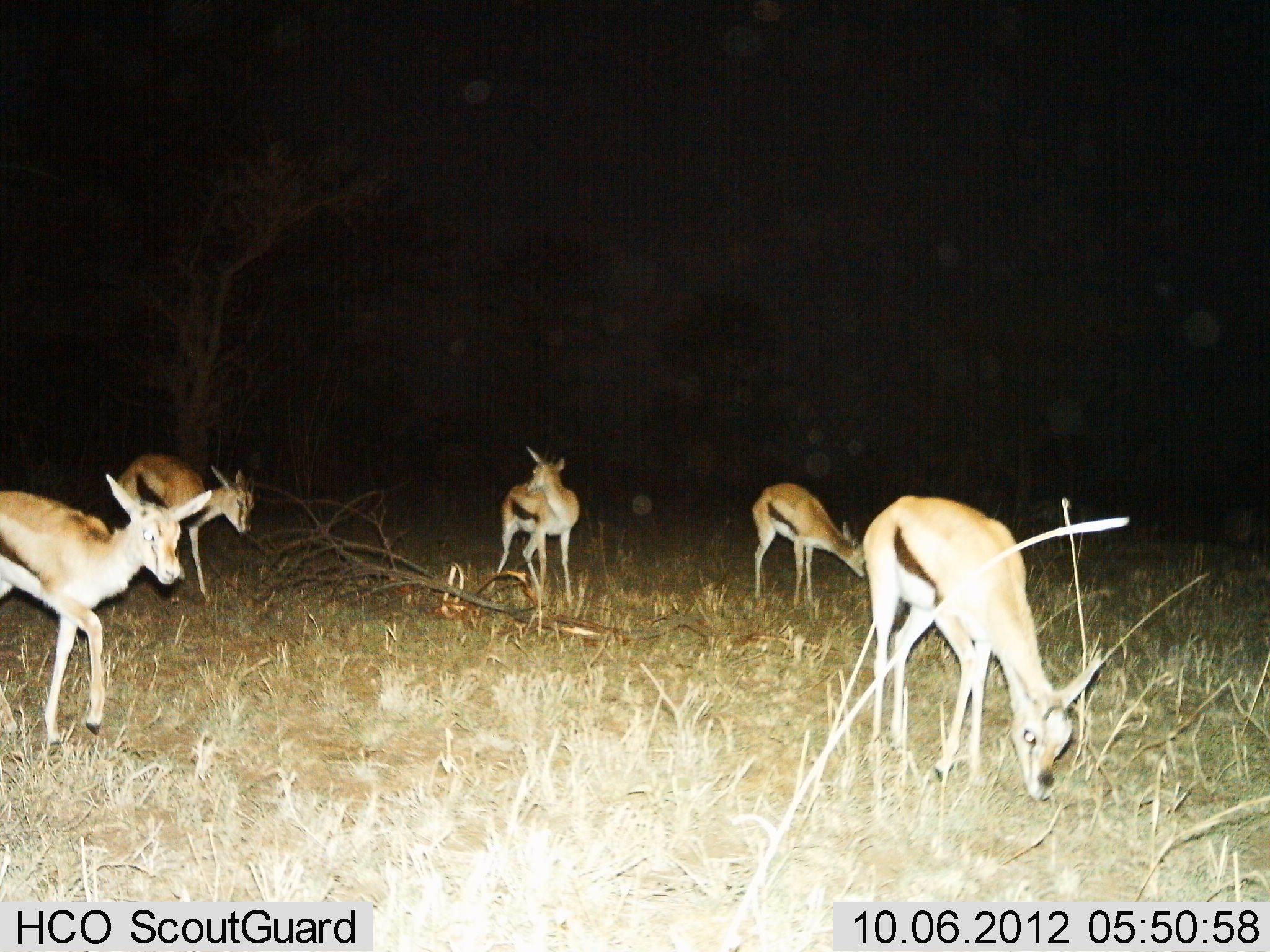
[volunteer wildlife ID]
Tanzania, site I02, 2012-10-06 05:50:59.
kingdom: Animalia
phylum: Chordata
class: Mammalia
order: Artiodactyla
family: Bovidae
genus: Eudorcas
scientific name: Eudorcas thomsonii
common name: thomson's gazelle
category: gazellethomsons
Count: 5.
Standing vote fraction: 100%.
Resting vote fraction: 0%.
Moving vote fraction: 30%.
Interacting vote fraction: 0%.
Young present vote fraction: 10%.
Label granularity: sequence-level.